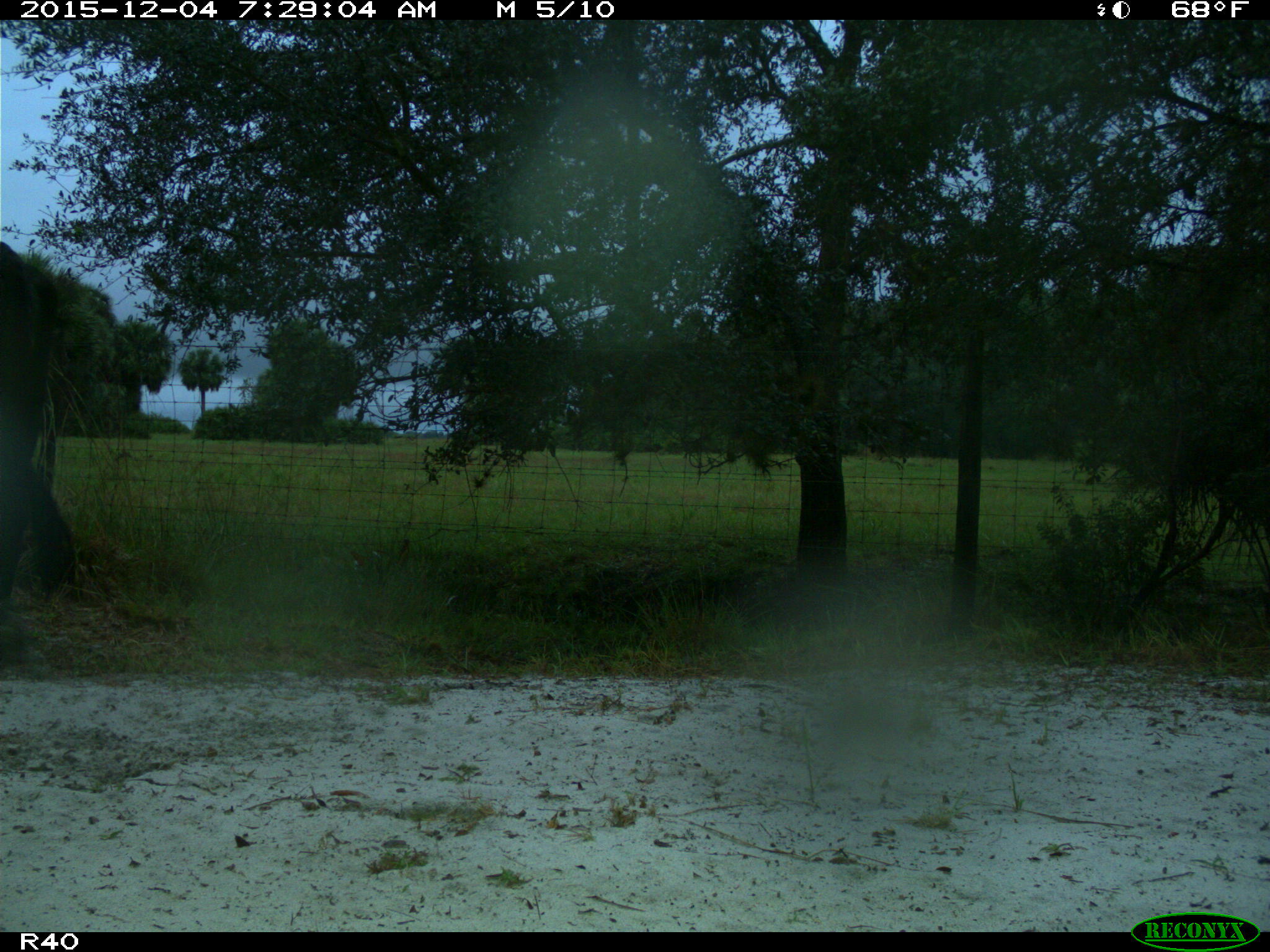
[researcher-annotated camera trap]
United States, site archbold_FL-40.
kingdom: Animalia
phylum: Chordata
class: Mammalia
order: Artiodactyla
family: Bovidae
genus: Bos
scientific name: Bos taurus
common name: domestic cow